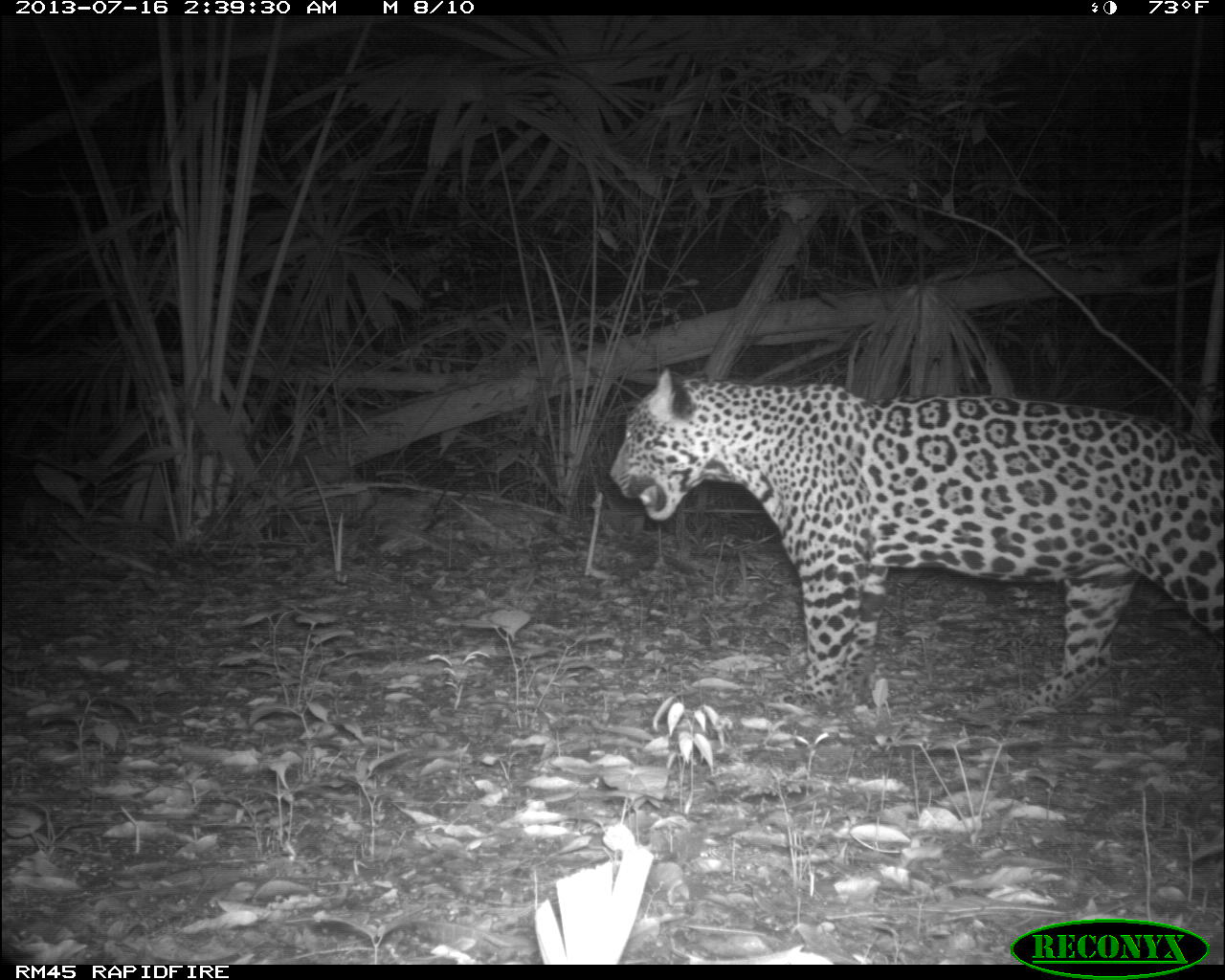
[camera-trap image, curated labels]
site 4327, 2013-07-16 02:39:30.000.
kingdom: Animalia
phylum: Chordata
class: Mammalia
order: Carnivora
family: Felidae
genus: Panthera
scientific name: Panthera onca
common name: jaguar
Panthera onca (jaguar), count 1, sex male.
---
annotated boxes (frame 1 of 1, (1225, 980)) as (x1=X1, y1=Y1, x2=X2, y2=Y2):
panthera onca: (x1=609, y1=367, x2=1223, y2=719)